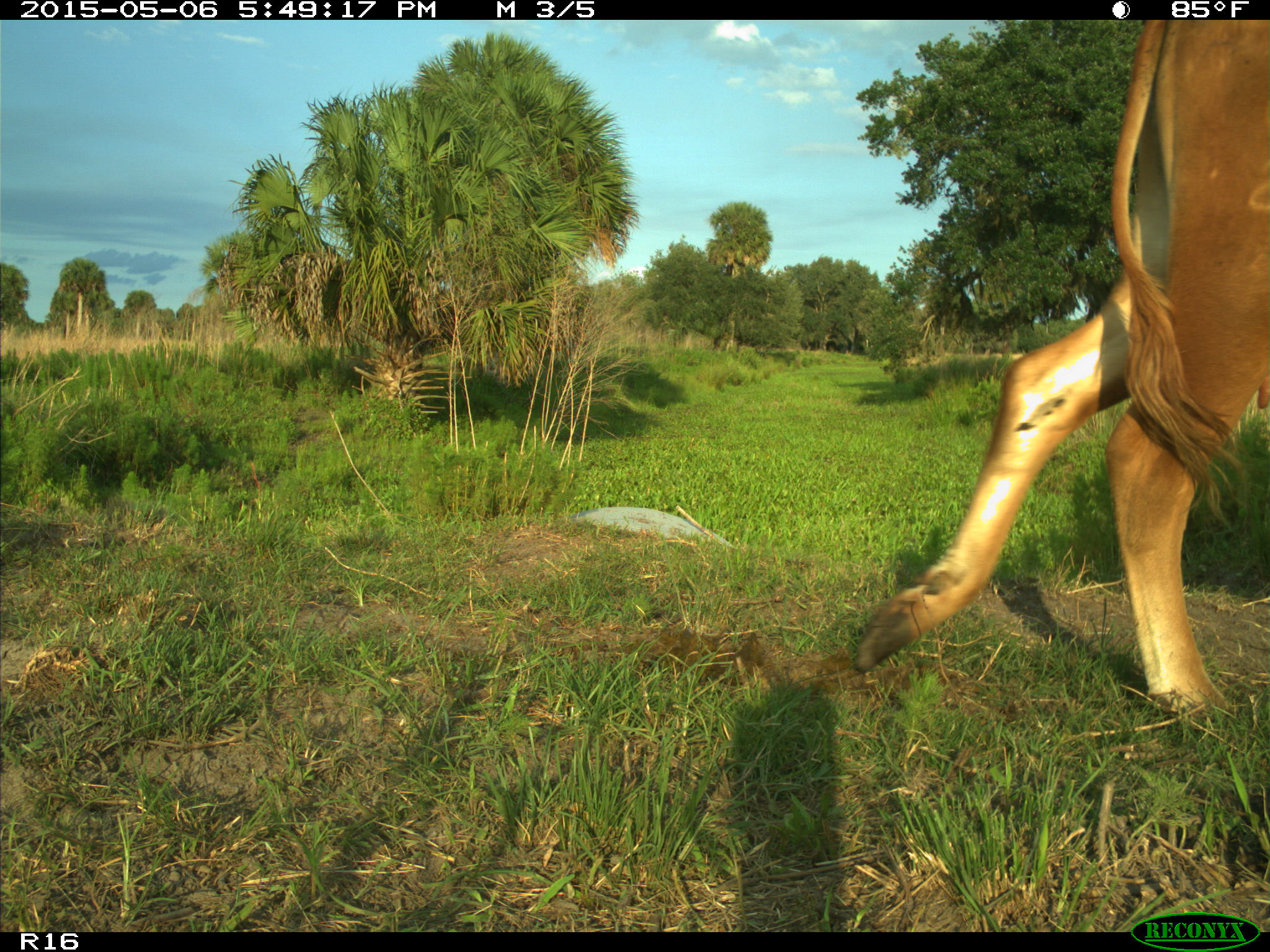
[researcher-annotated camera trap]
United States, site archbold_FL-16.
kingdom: Animalia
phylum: Chordata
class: Mammalia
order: Artiodactyla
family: Bovidae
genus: Bos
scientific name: Bos taurus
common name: domestic cow